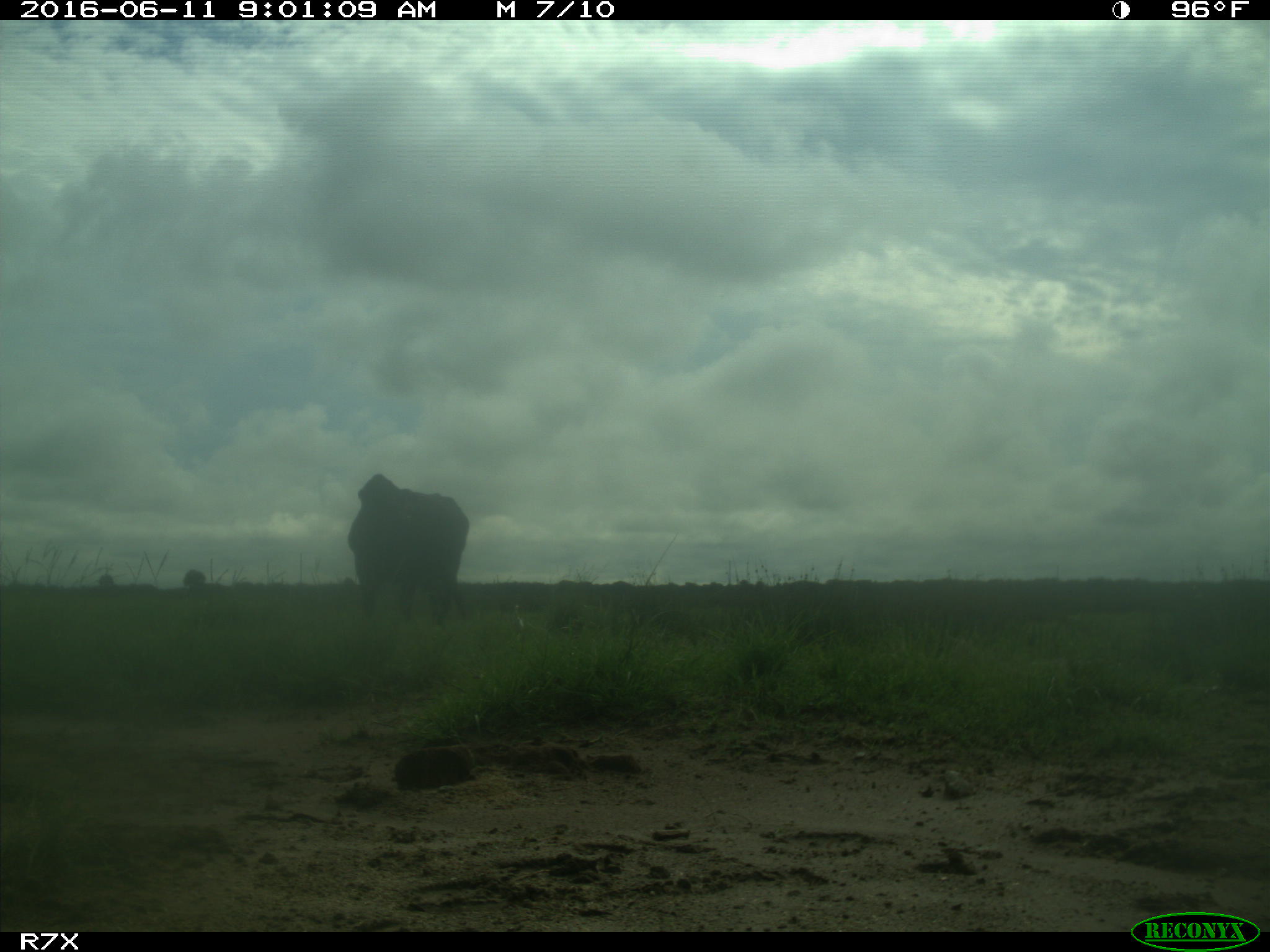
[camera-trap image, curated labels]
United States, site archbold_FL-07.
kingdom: Animalia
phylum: Chordata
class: Mammalia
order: Artiodactyla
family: Bovidae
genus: Bos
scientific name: Bos taurus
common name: domestic cow